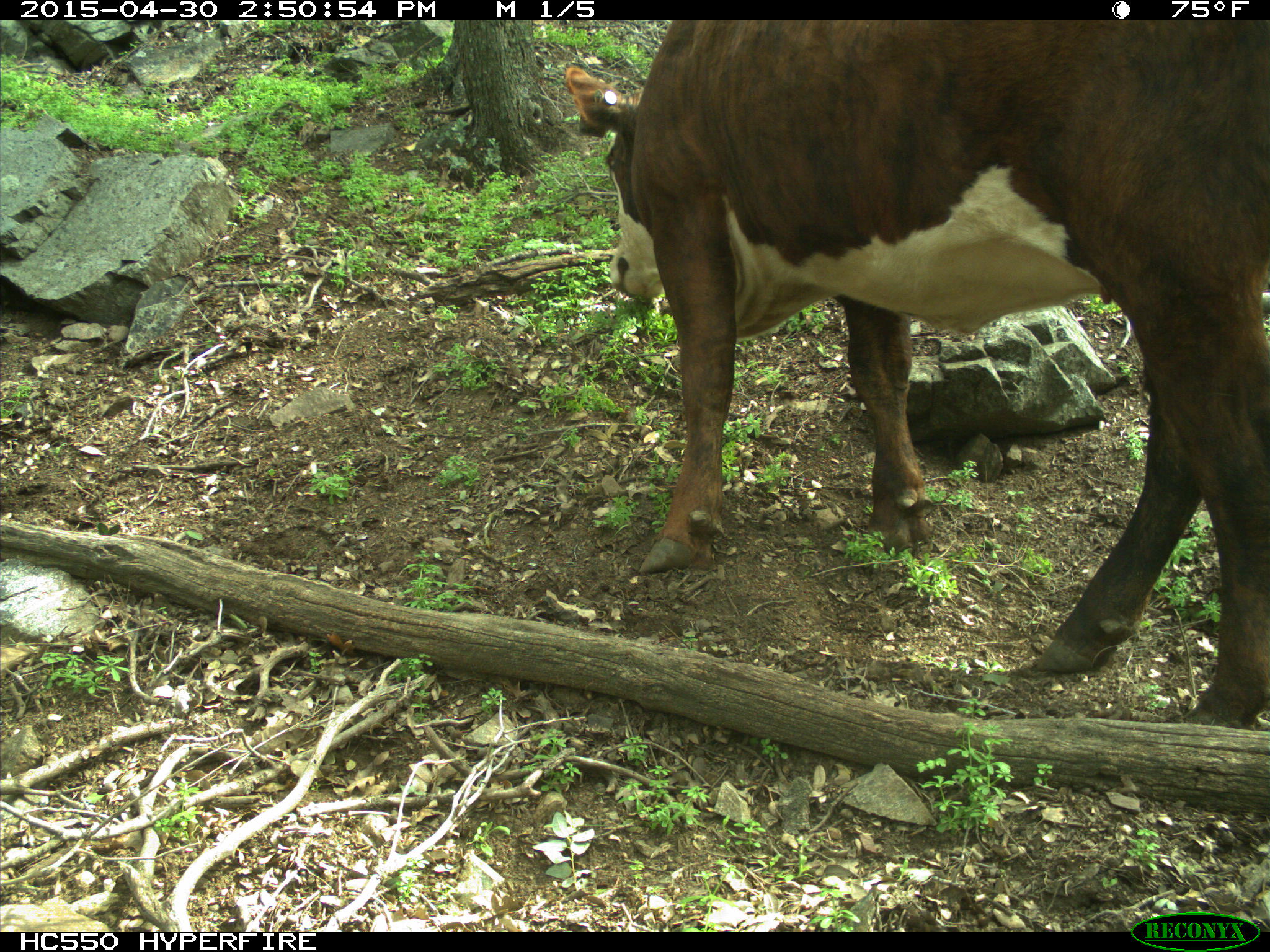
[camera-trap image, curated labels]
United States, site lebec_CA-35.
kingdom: Animalia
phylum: Chordata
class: Mammalia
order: Artiodactyla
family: Bovidae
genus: Bos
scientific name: Bos taurus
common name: domestic cow